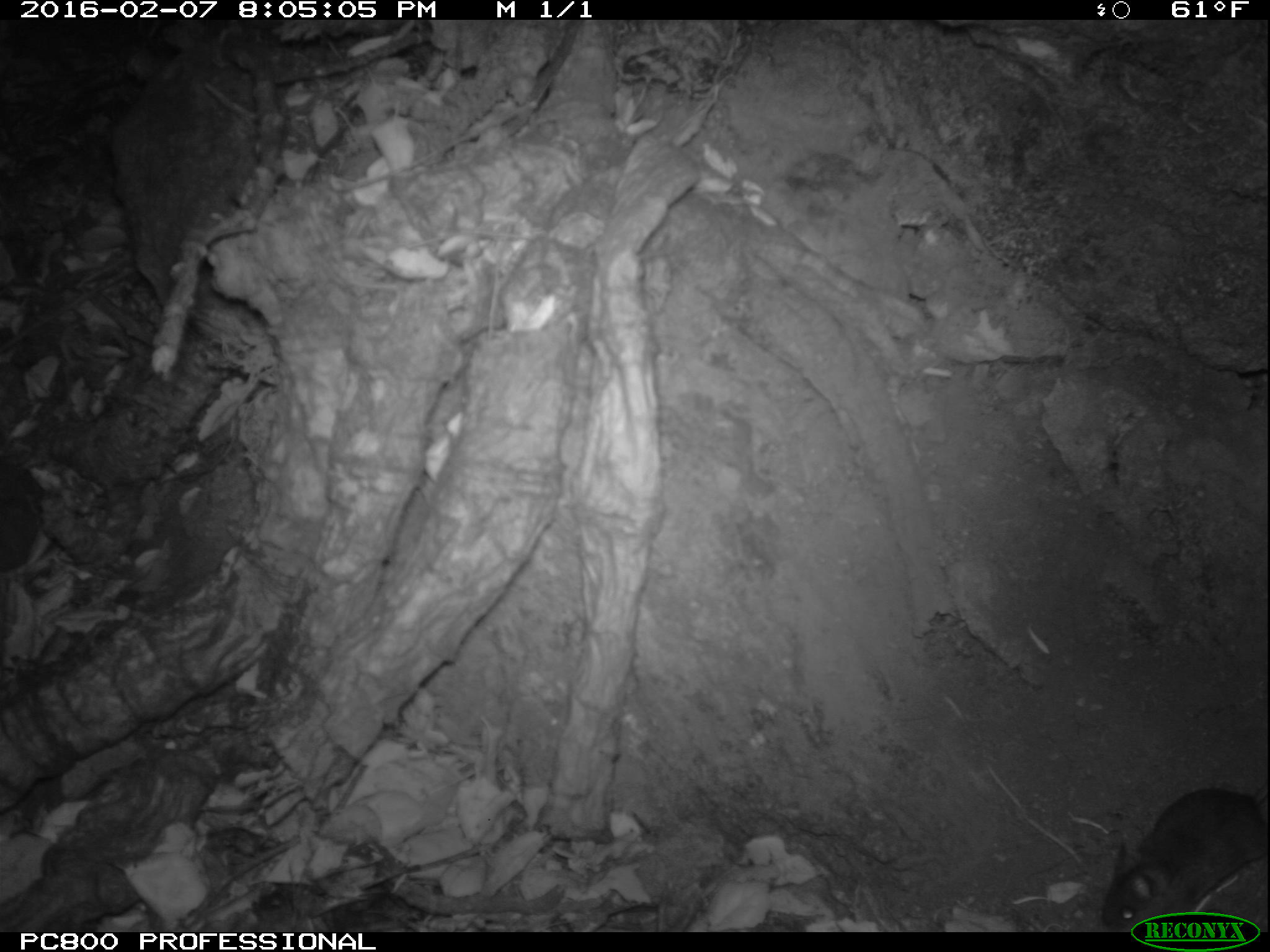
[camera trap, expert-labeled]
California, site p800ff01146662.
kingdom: Animalia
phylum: Chordata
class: Mammalia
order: Rodentia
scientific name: Rodentia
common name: rodent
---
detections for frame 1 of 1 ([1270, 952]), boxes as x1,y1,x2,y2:
rodent: 1098,780,1269,931